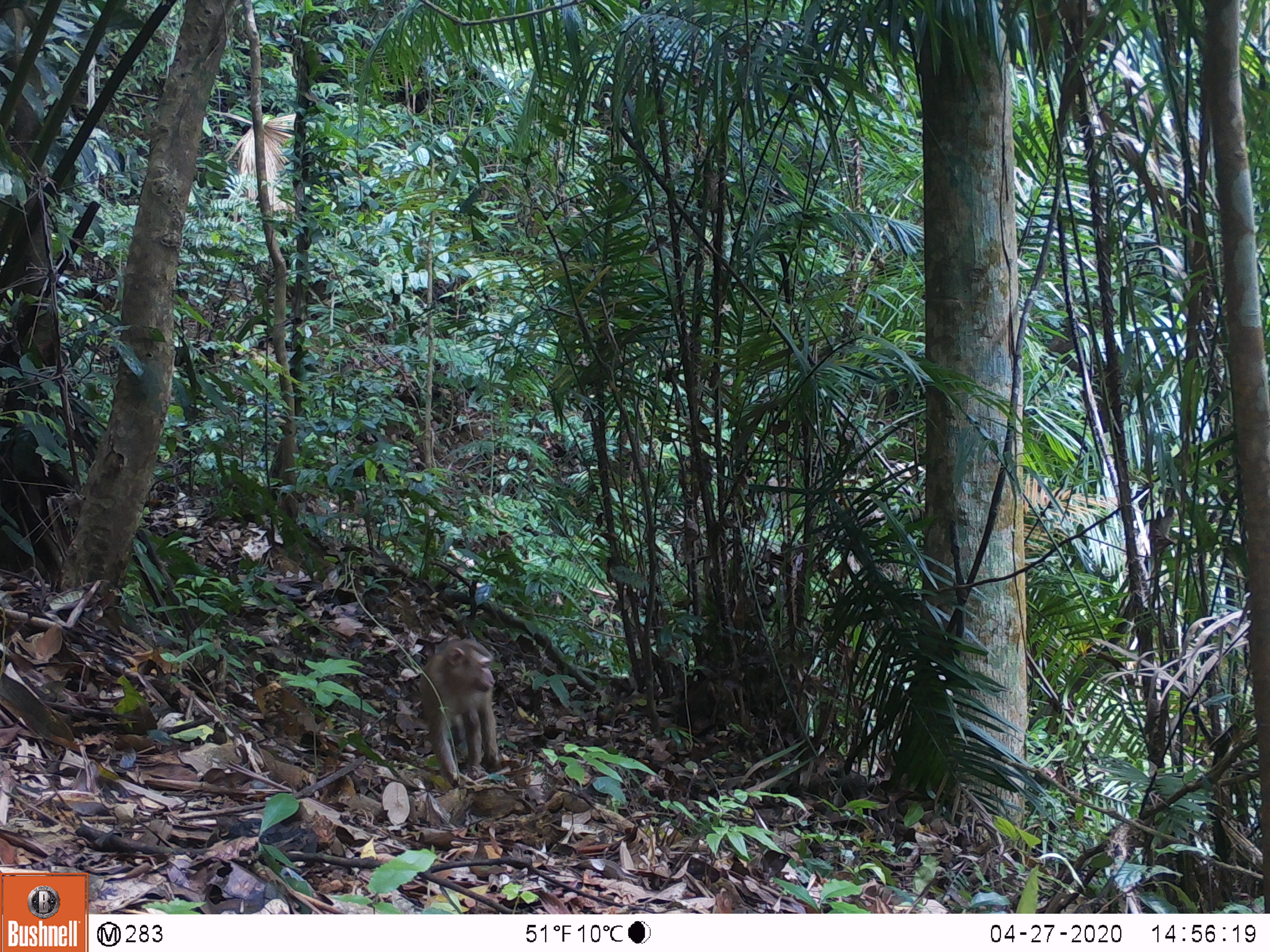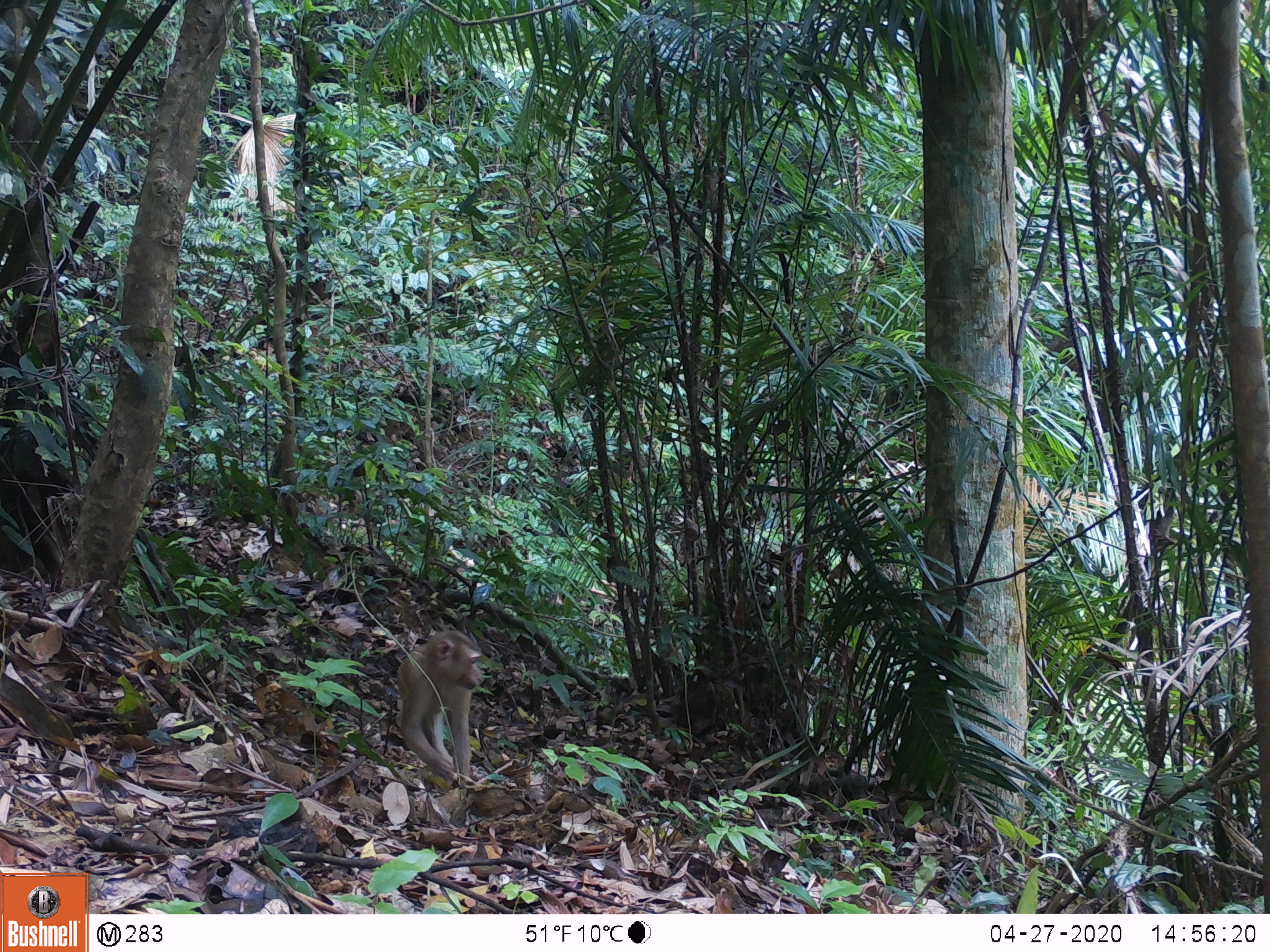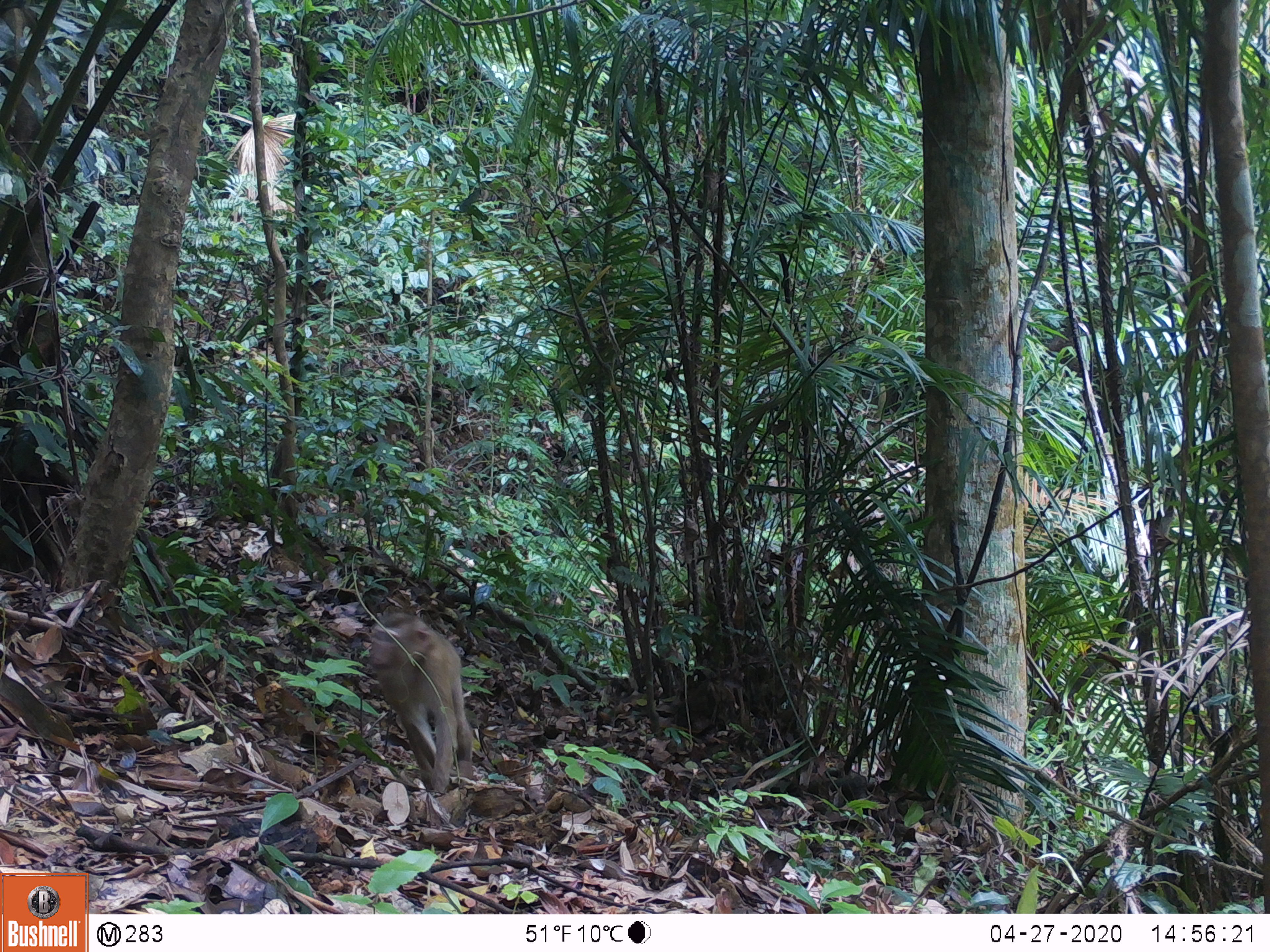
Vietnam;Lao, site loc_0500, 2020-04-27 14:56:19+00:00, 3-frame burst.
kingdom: Animalia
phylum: Chordata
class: Mammalia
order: Primates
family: Cercopithecidae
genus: Macaca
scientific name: Macaca nemestrina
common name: pig-tailed macaque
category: pig tailed macaque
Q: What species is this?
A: Pig tailed macaque (pig-tailed macaque) (Macaca nemestrina).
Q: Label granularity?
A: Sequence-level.